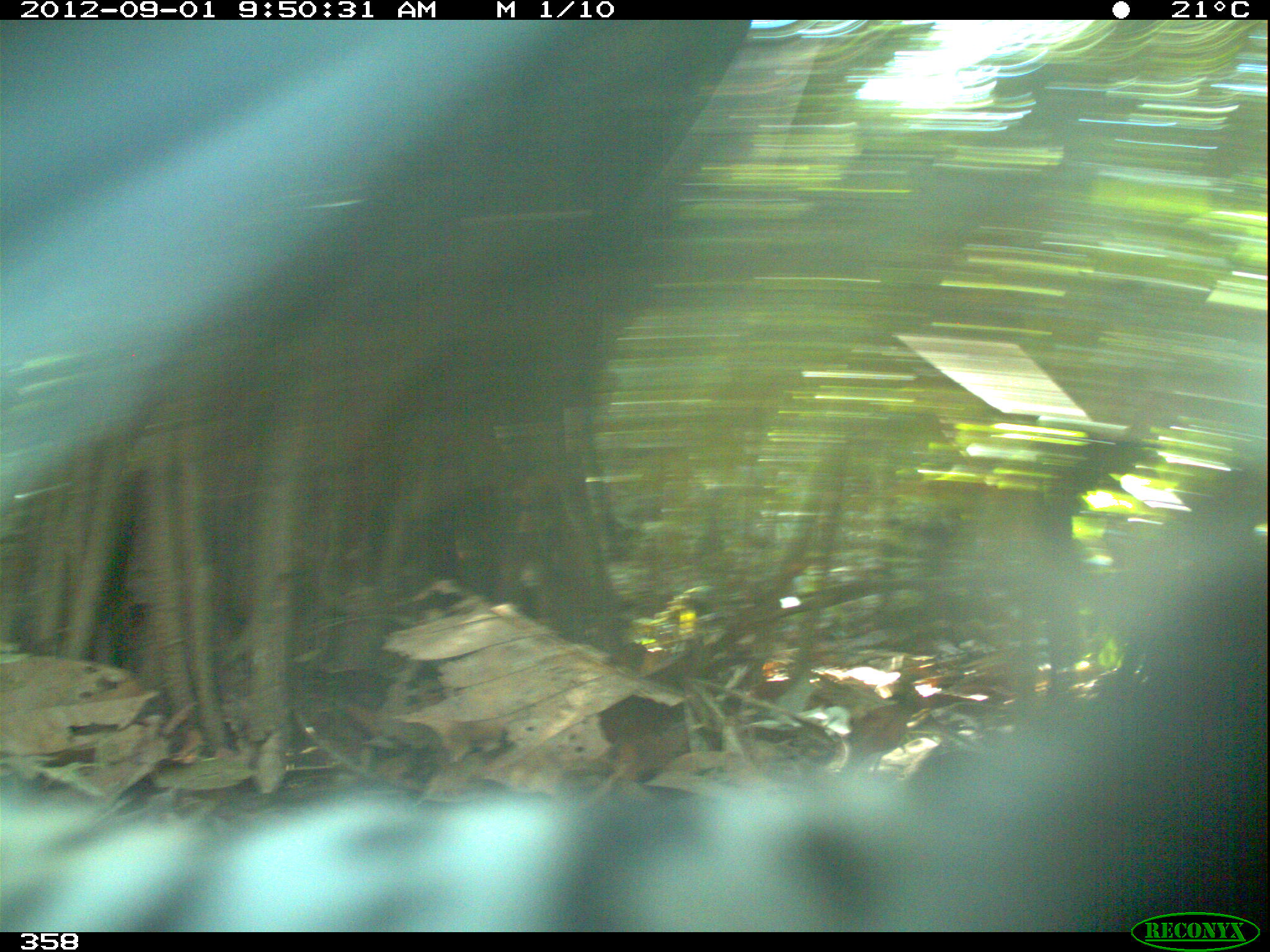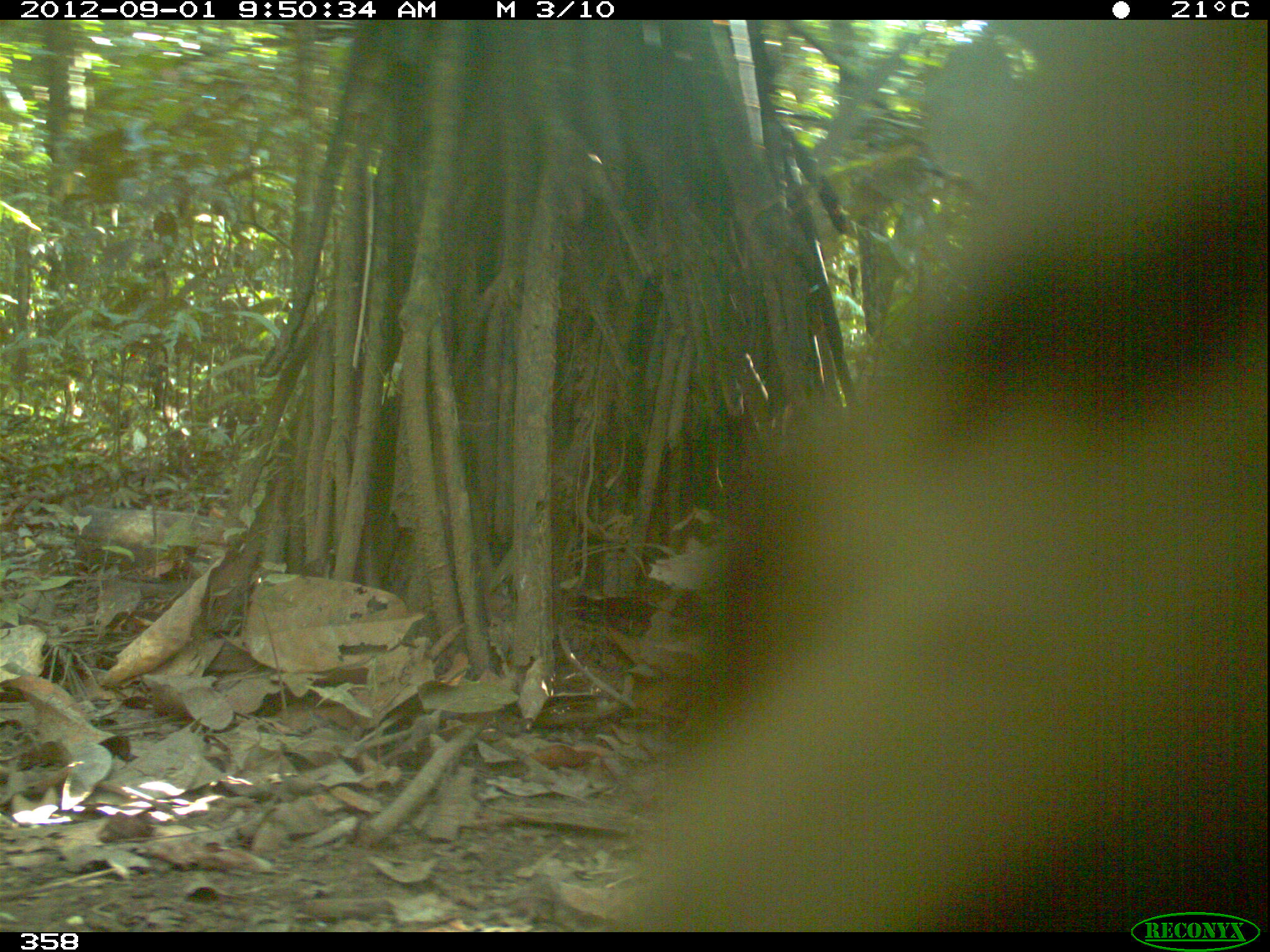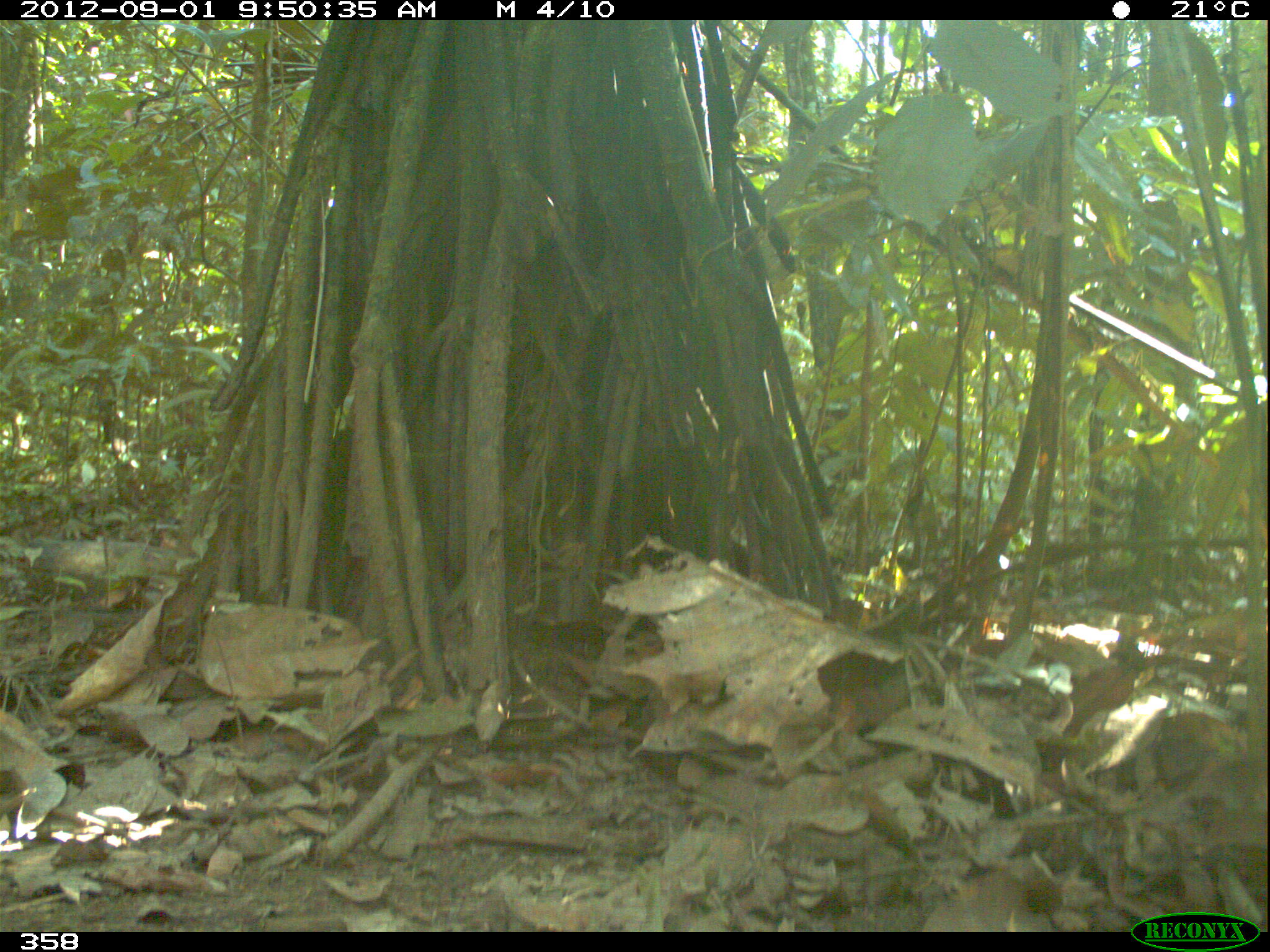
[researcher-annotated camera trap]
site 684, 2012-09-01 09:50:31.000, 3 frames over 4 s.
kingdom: Animalia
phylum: Chordata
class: Mammalia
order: Carnivora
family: Felidae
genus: Panthera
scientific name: Panthera onca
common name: jaguar